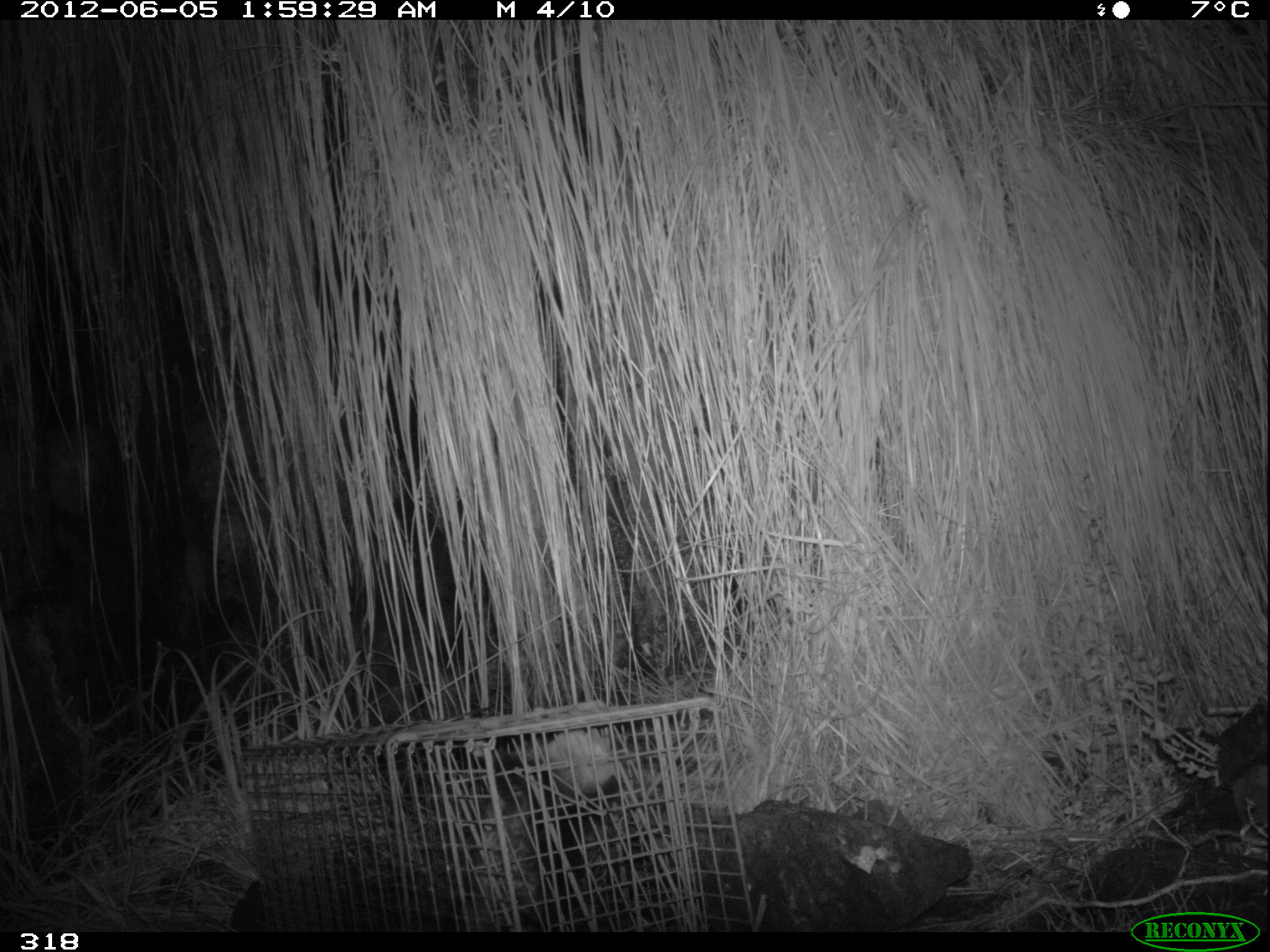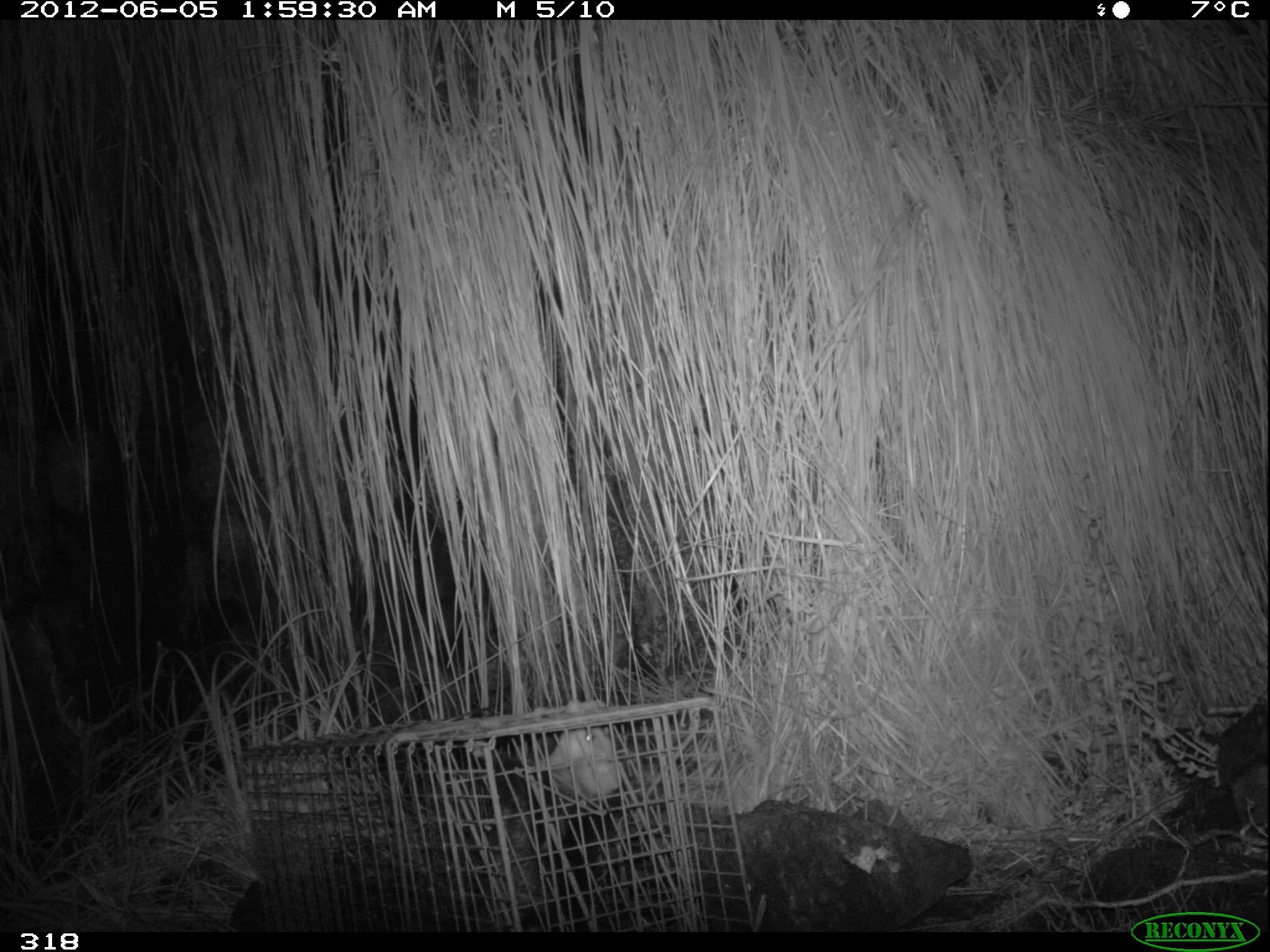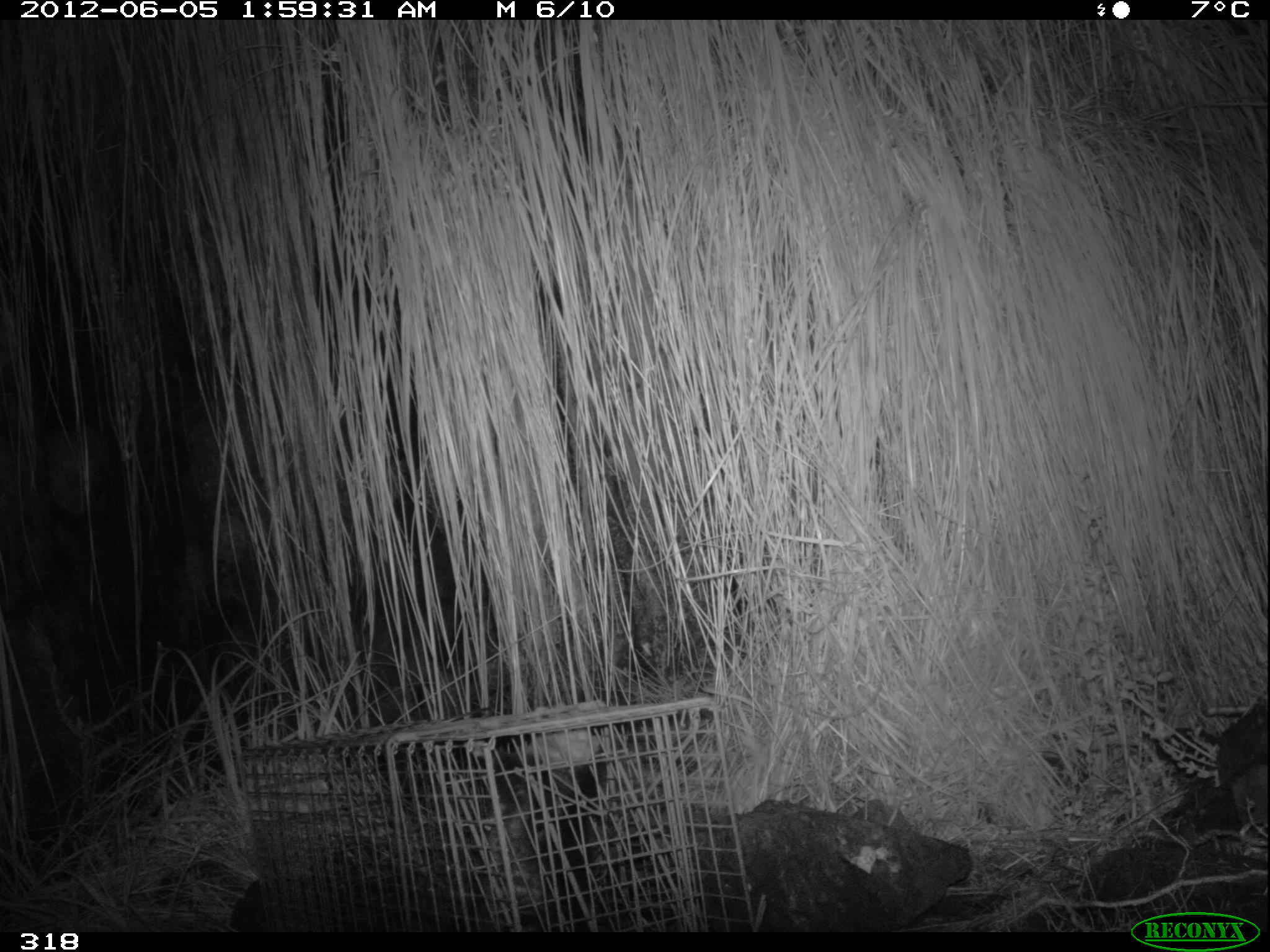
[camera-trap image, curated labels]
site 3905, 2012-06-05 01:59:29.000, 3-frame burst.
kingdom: Animalia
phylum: Chordata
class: Mammalia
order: Didelphimorphia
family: Didelphidae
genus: Didelphis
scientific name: Didelphis pernigra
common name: andean white-eared opossum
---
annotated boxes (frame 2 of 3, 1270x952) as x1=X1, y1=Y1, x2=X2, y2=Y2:
didelphis pernigra: x1=471, y1=730, x2=620, y2=932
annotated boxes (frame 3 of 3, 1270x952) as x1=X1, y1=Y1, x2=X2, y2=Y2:
didelphis pernigra: x1=462, y1=728, x2=600, y2=932